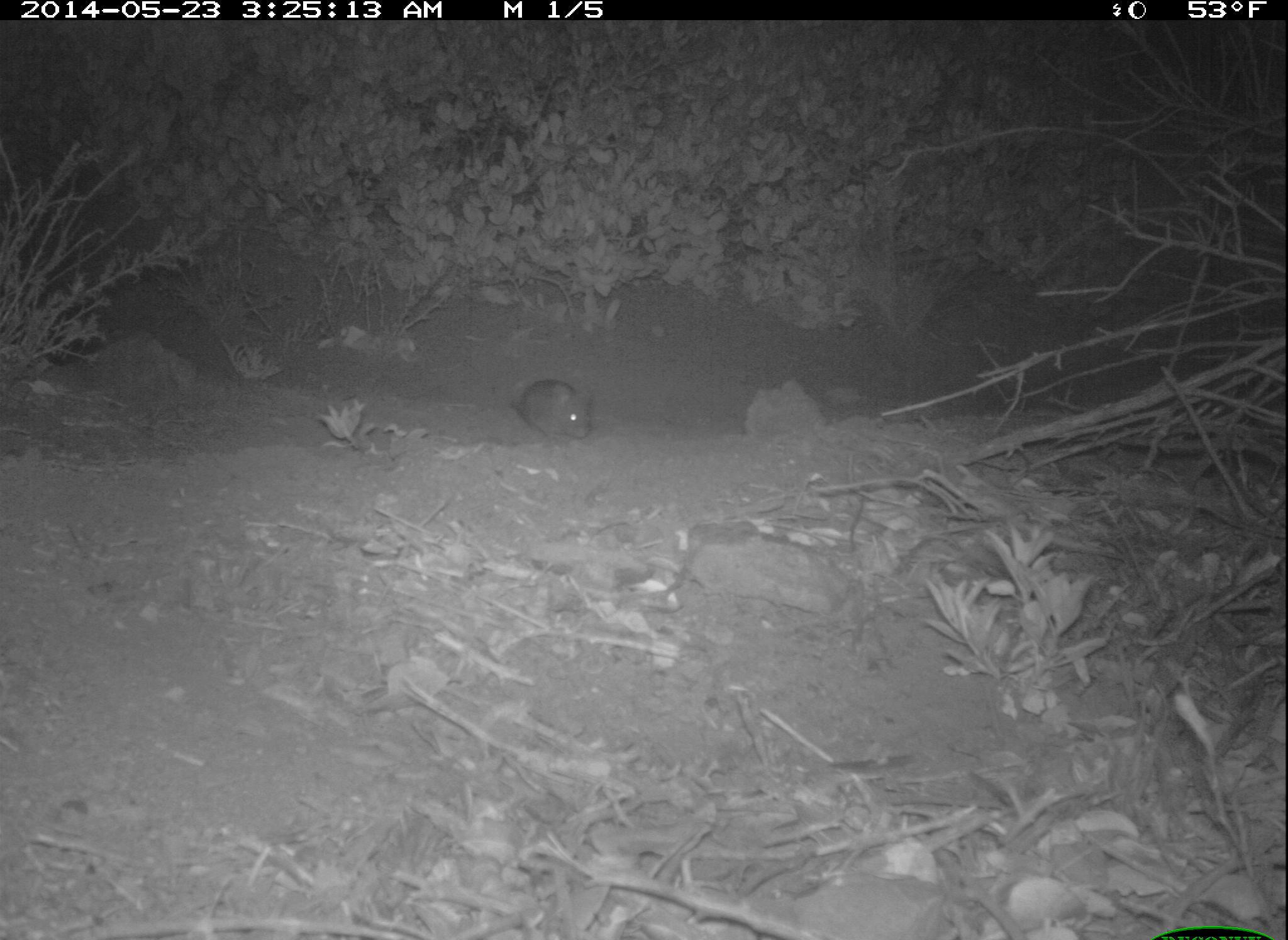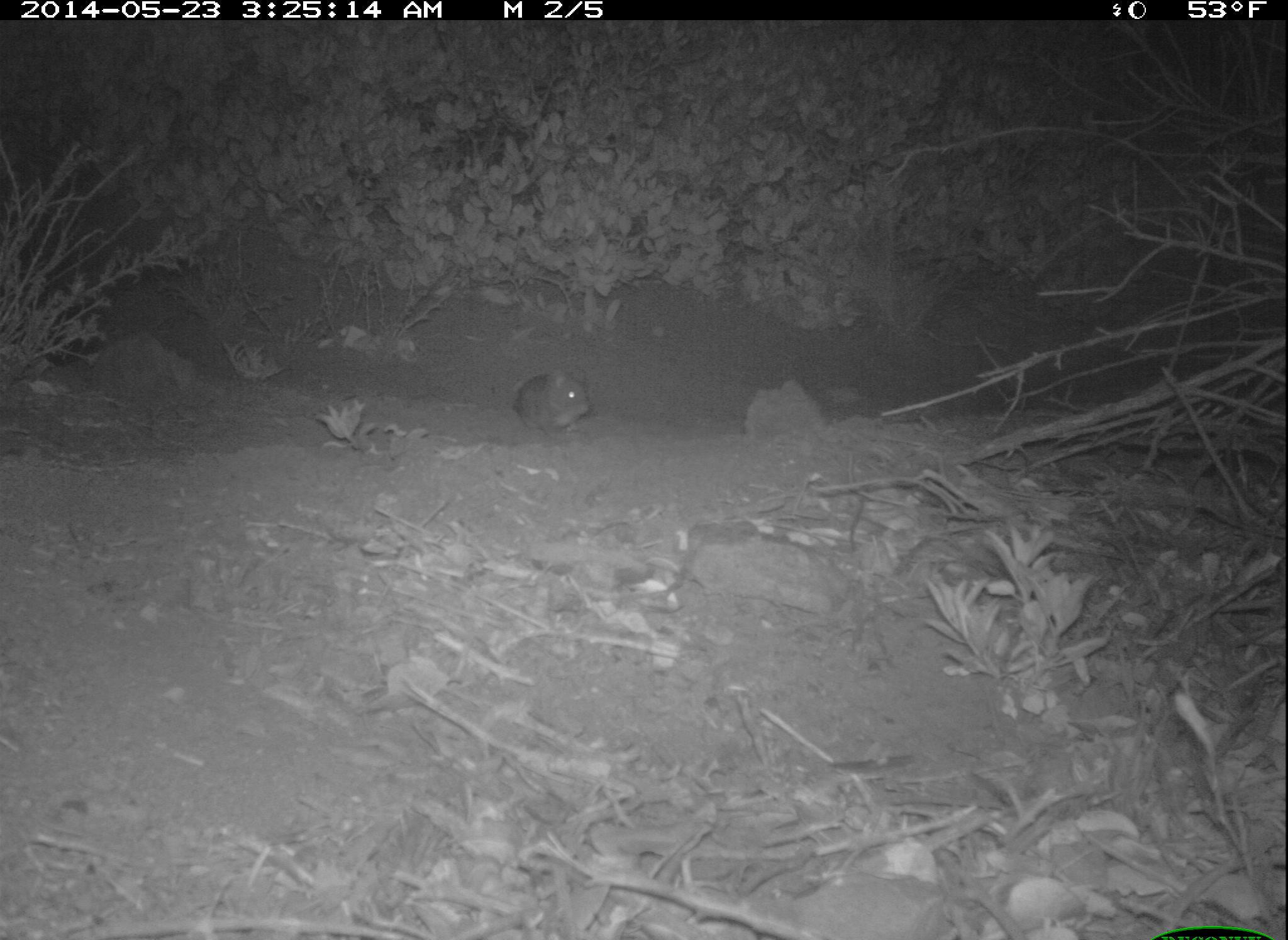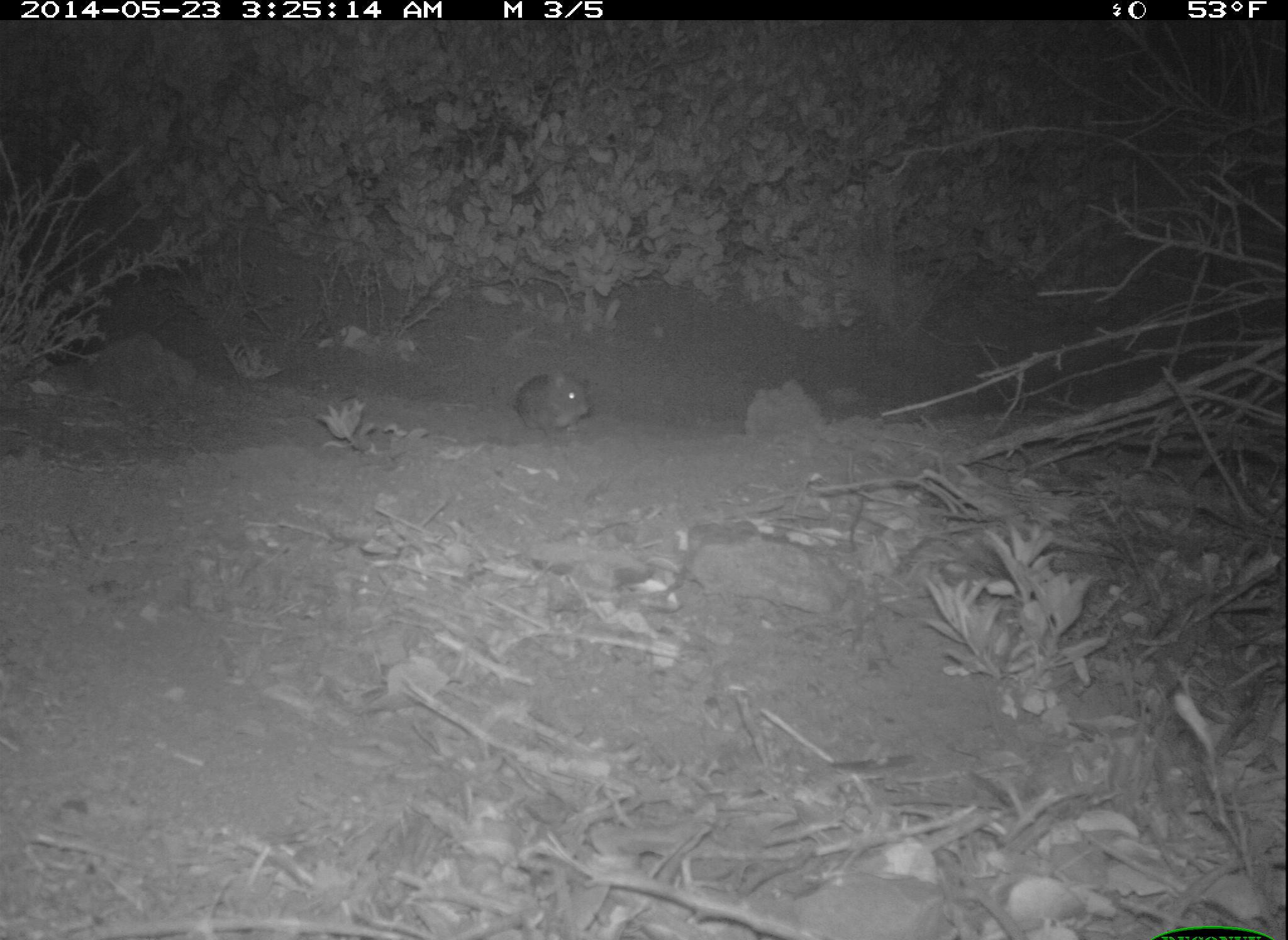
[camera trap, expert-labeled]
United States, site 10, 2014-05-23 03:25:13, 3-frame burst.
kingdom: Animalia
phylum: Chordata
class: Mammalia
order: Rodentia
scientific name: Rodentia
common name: rodent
Rodent (Rodentia).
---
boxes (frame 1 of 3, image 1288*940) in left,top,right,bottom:
rodent: 507,378,595,439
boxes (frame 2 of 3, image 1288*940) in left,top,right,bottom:
rodent: 513,366,592,438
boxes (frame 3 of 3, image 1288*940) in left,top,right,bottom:
rodent: 516,369,591,441